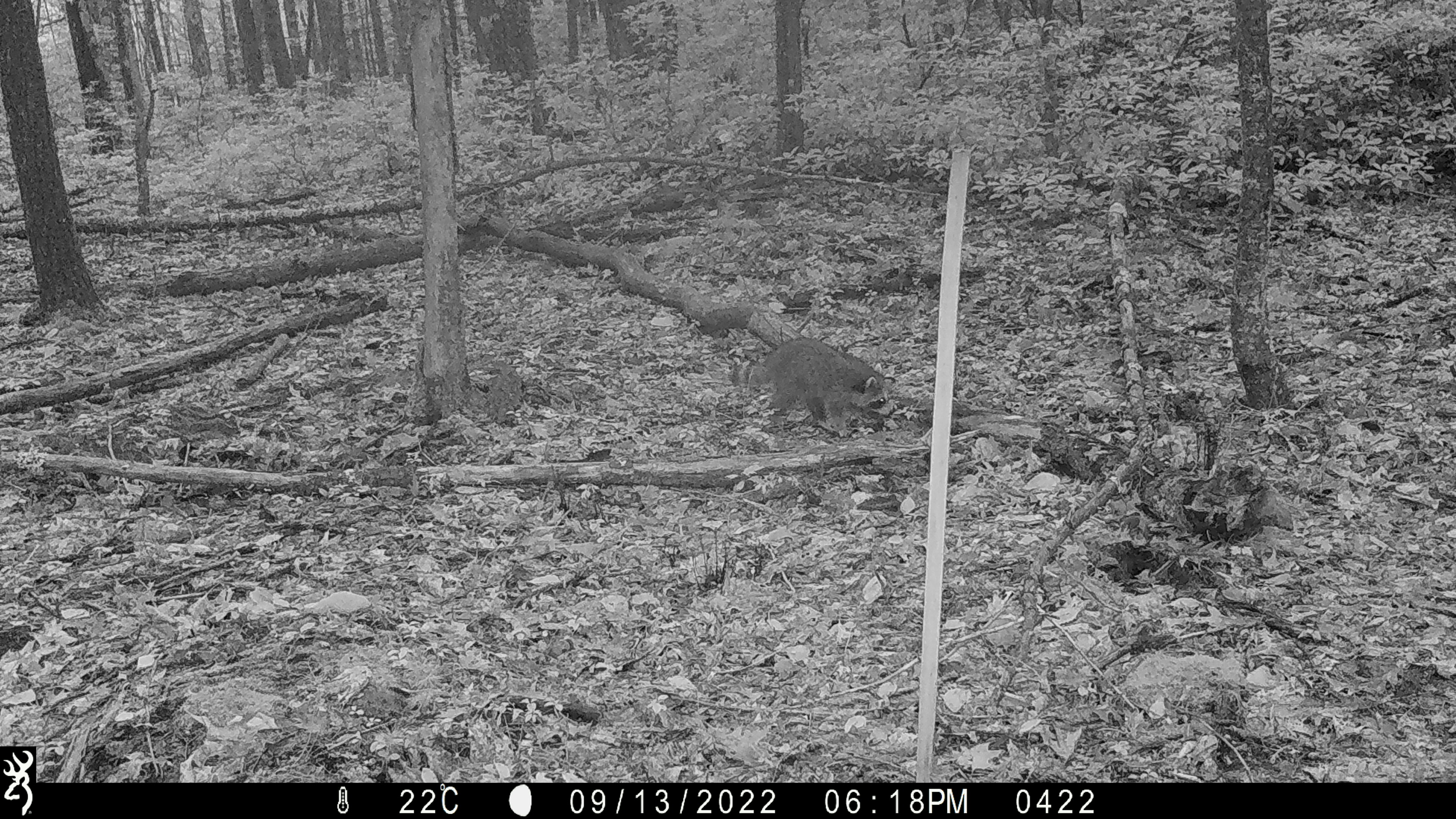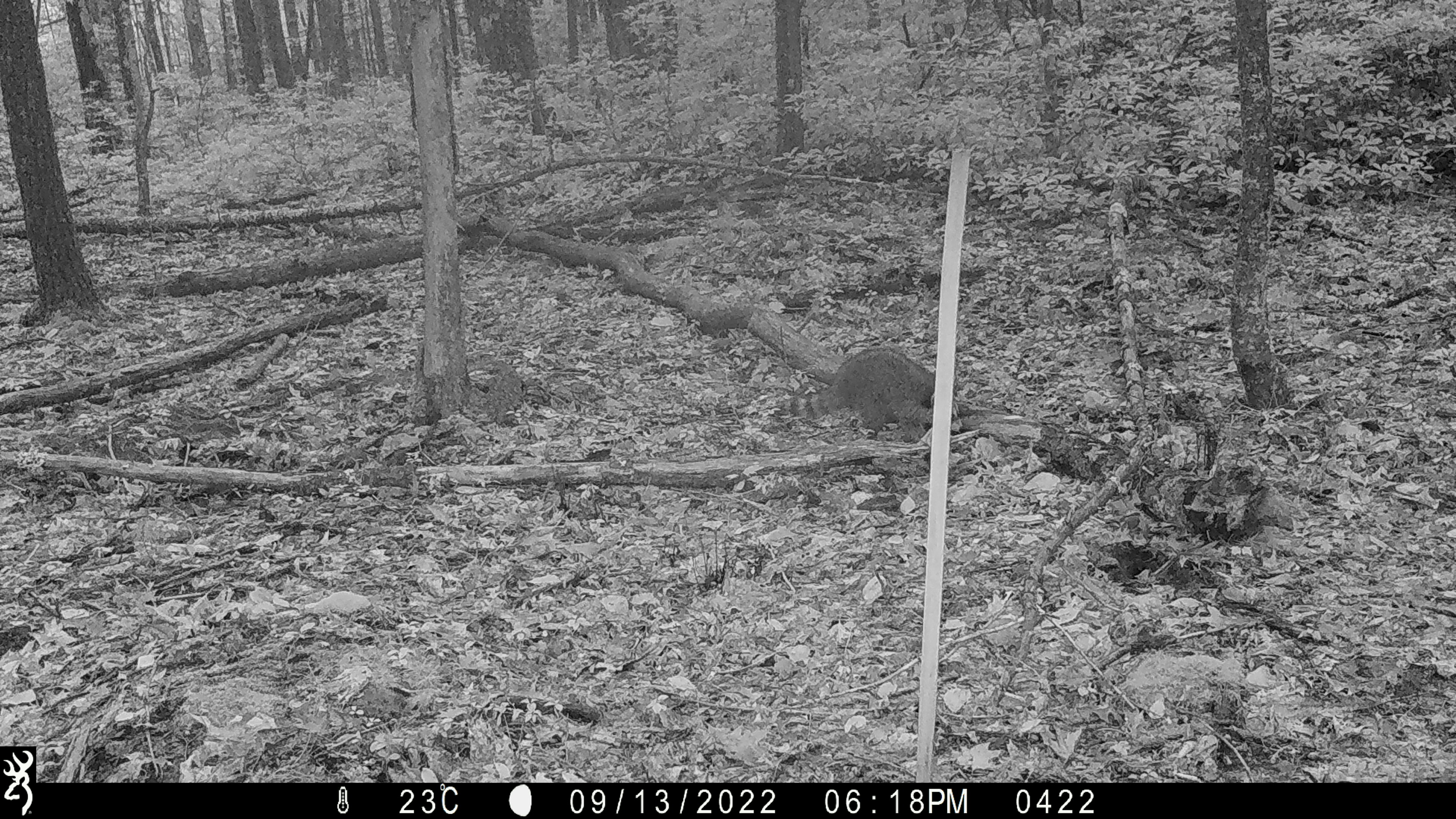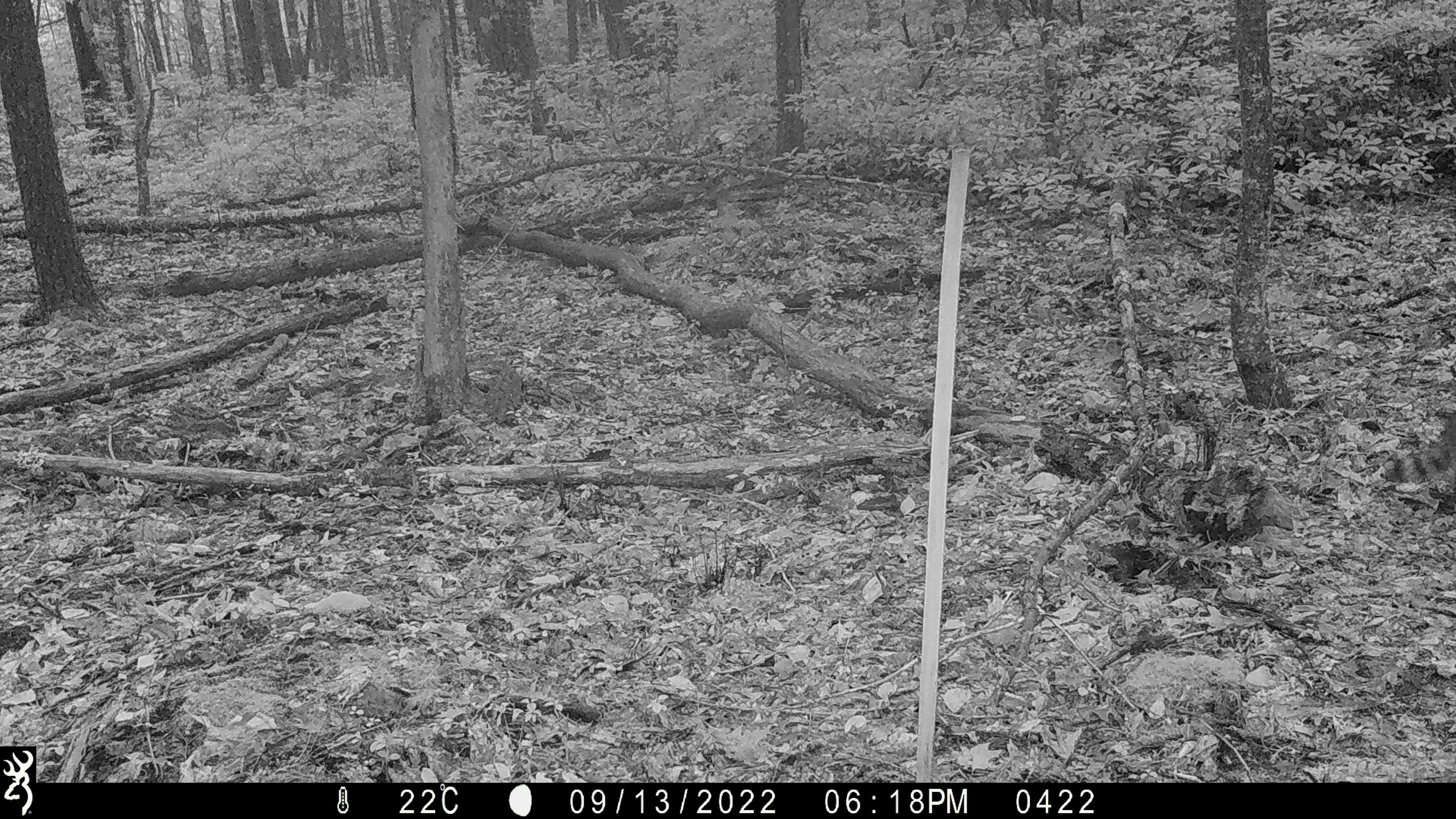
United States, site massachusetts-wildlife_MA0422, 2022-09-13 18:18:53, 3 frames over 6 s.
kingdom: Animalia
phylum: Chordata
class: Mammalia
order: Carnivora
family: Procyonidae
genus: Procyon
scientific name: Procyon lotor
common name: raccoon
Raccoon (Procyon lotor).